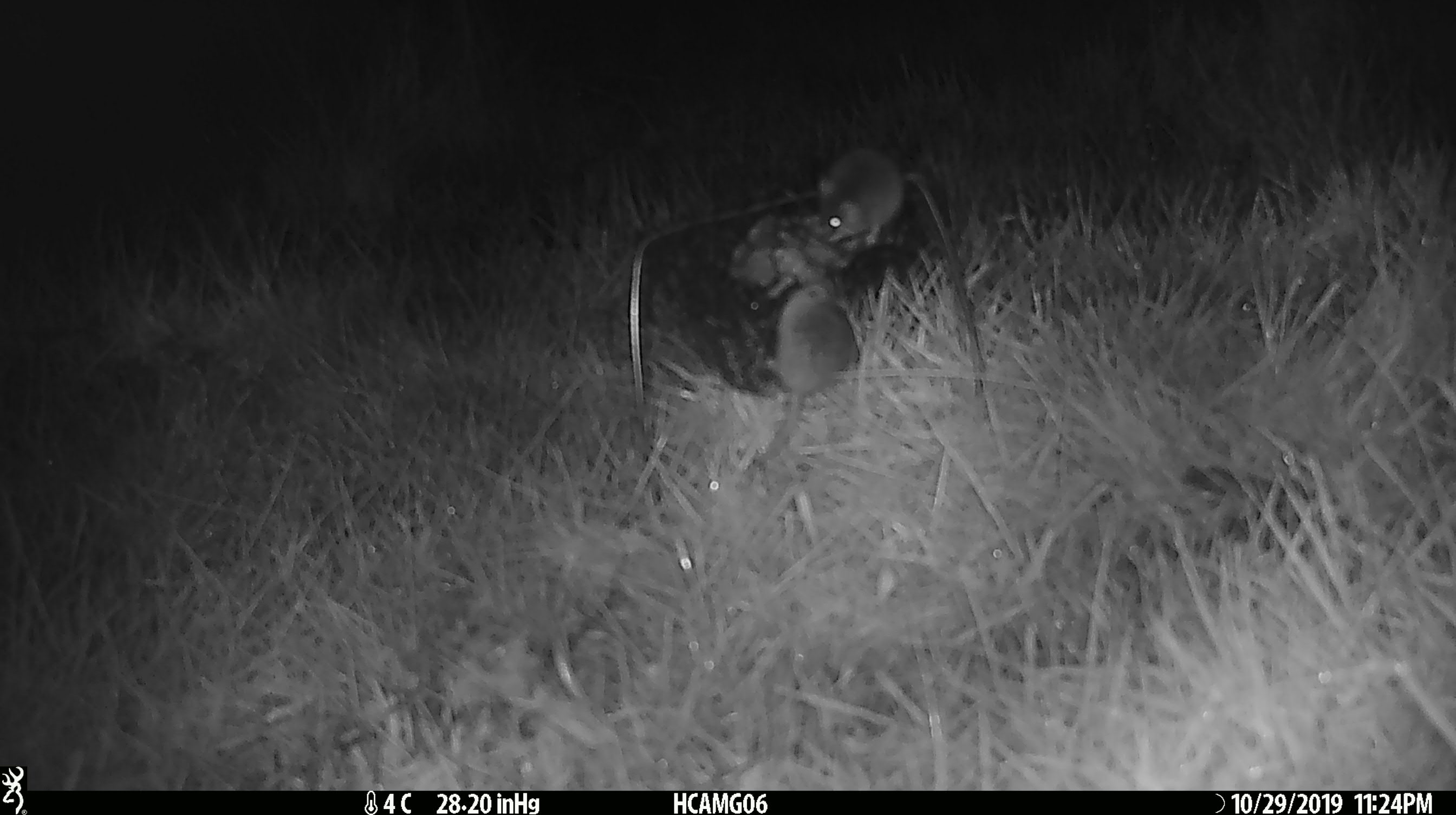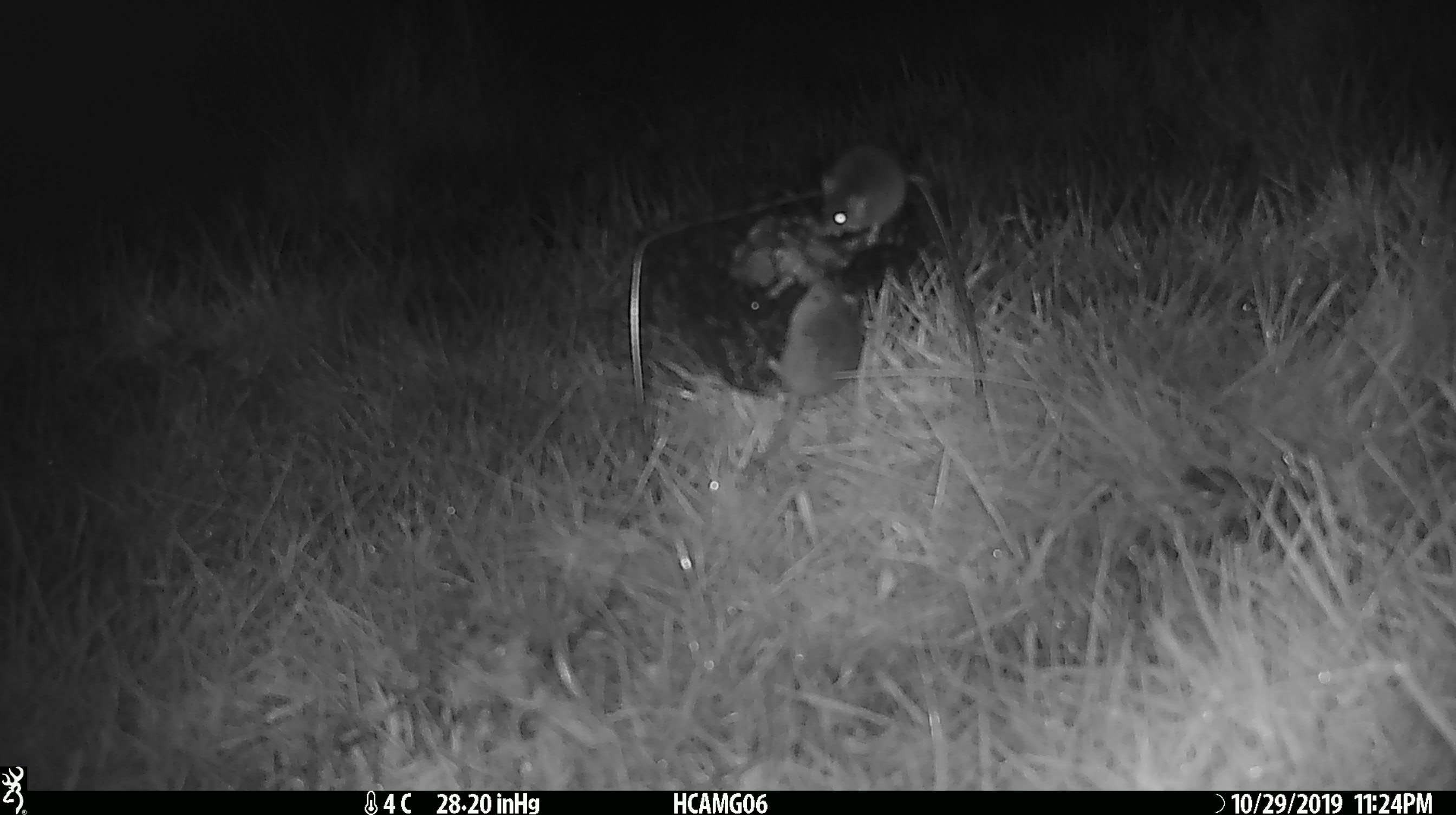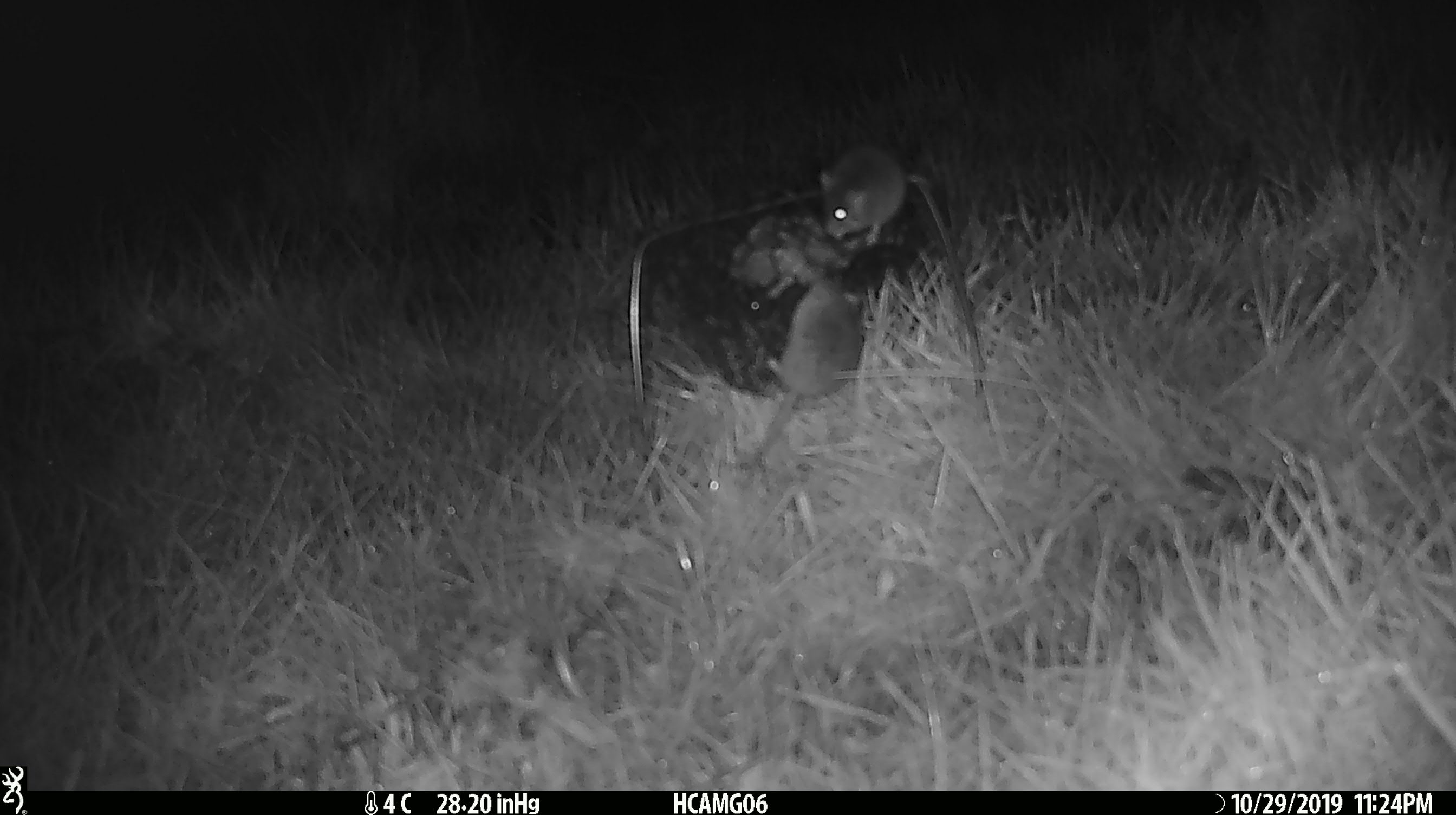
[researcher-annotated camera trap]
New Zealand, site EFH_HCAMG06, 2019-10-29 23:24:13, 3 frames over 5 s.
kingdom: Animalia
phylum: Chordata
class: Mammalia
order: Rodentia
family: Muridae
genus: Mus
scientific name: Mus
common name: mouse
Mouse (Mus).